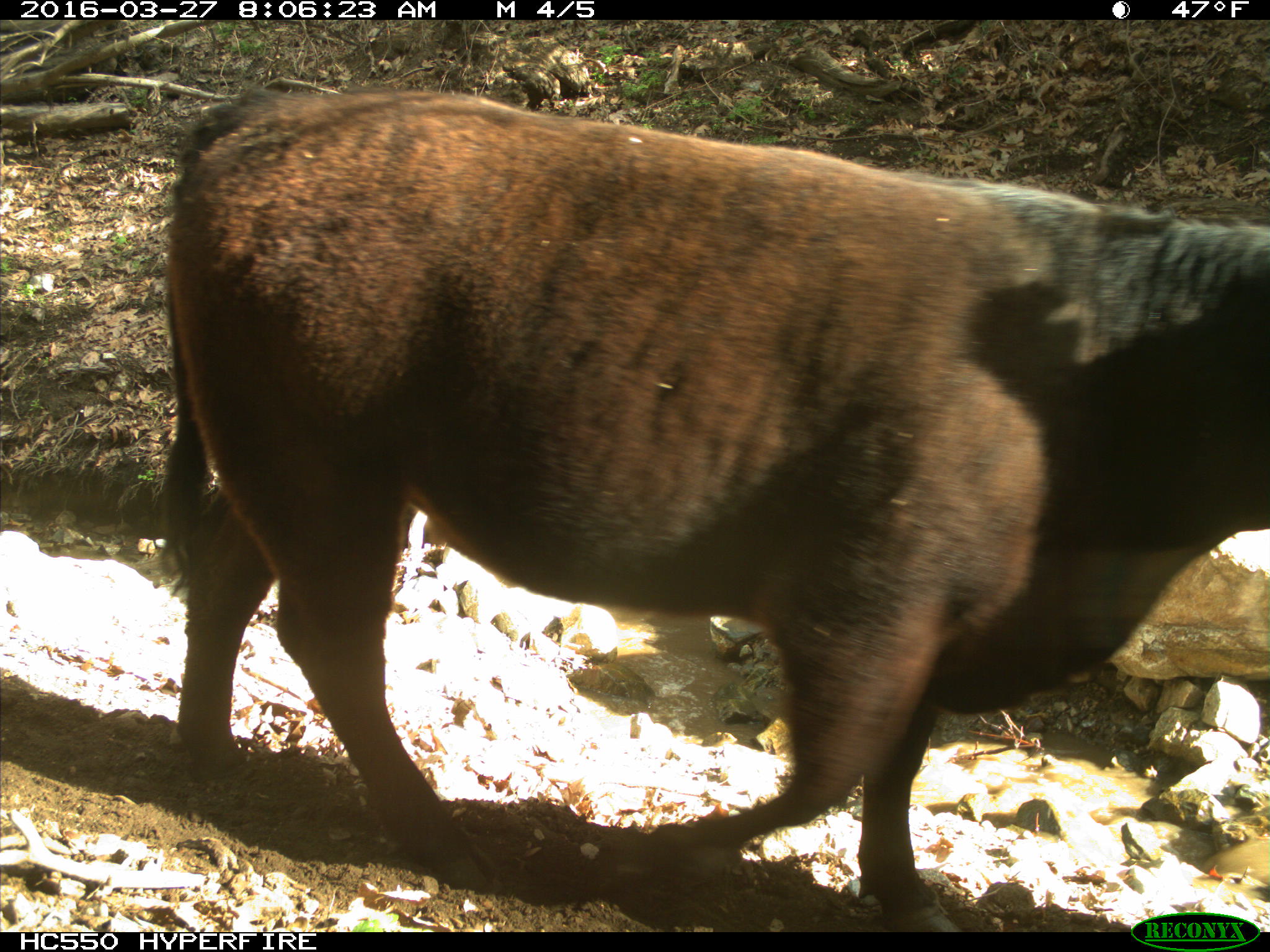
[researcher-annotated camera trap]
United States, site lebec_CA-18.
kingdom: Animalia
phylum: Chordata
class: Mammalia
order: Artiodactyla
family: Bovidae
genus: Bos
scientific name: Bos taurus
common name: domestic cow